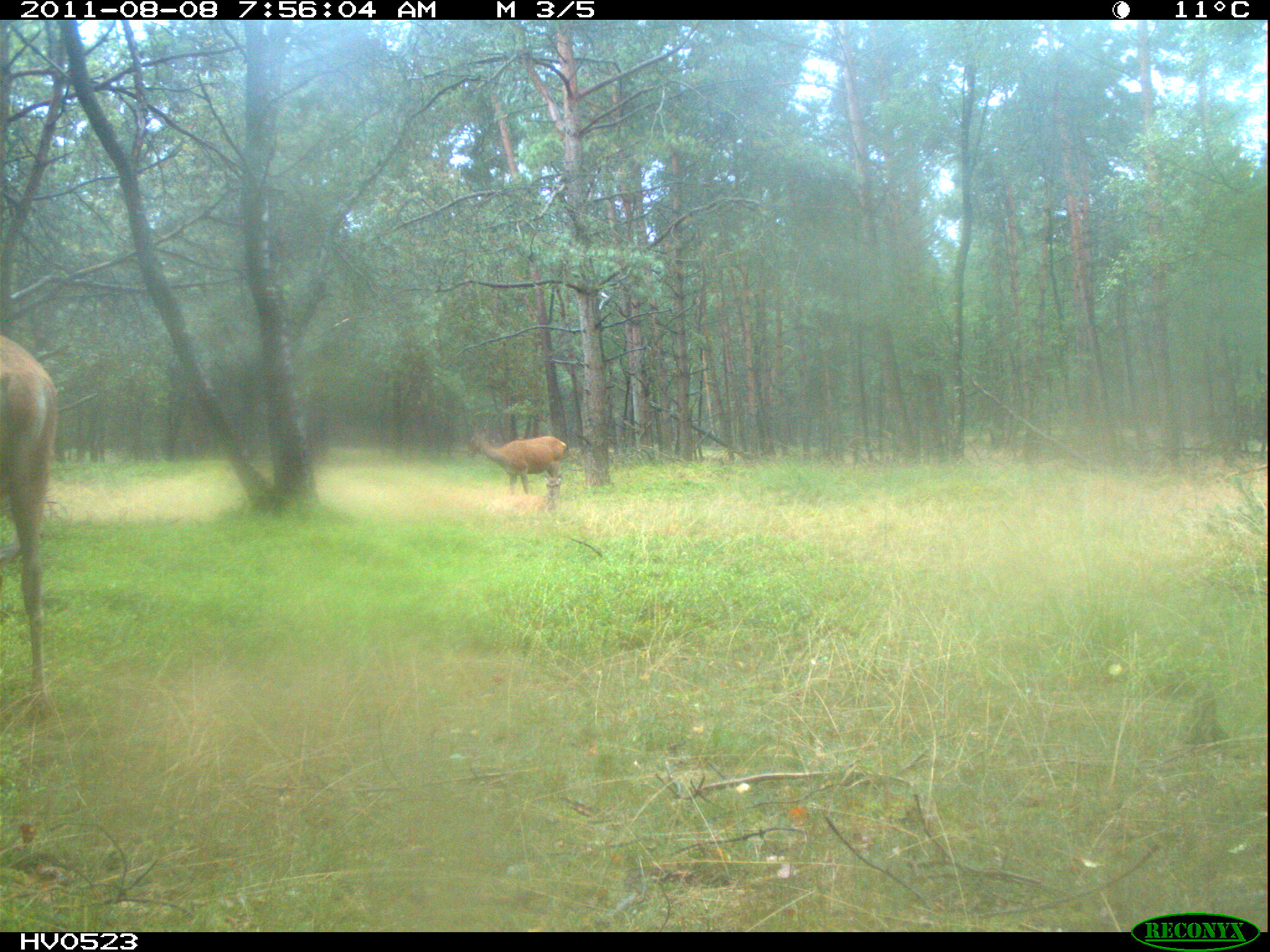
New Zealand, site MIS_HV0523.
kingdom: Animalia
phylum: Chordata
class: Mammalia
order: Artiodactyla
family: Cervidae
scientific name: Cervidae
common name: deer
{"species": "deer (Cervidae)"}